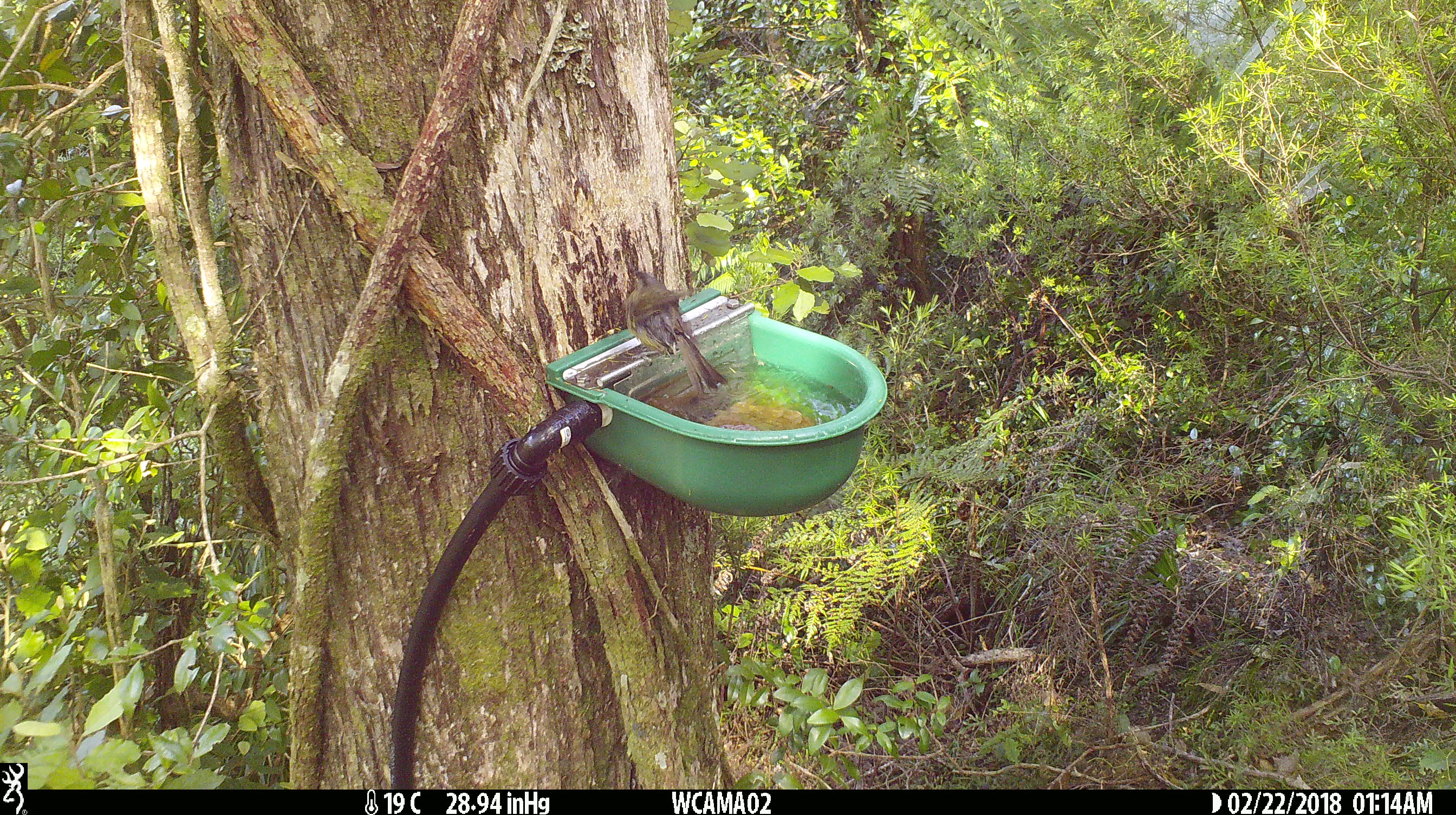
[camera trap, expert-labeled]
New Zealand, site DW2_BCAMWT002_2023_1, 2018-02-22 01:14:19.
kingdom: Animalia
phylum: Chordata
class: Aves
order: Passeriformes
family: Meliphagidae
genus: Anthornis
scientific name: Anthornis melanura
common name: new zealand bellbird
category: bellbird